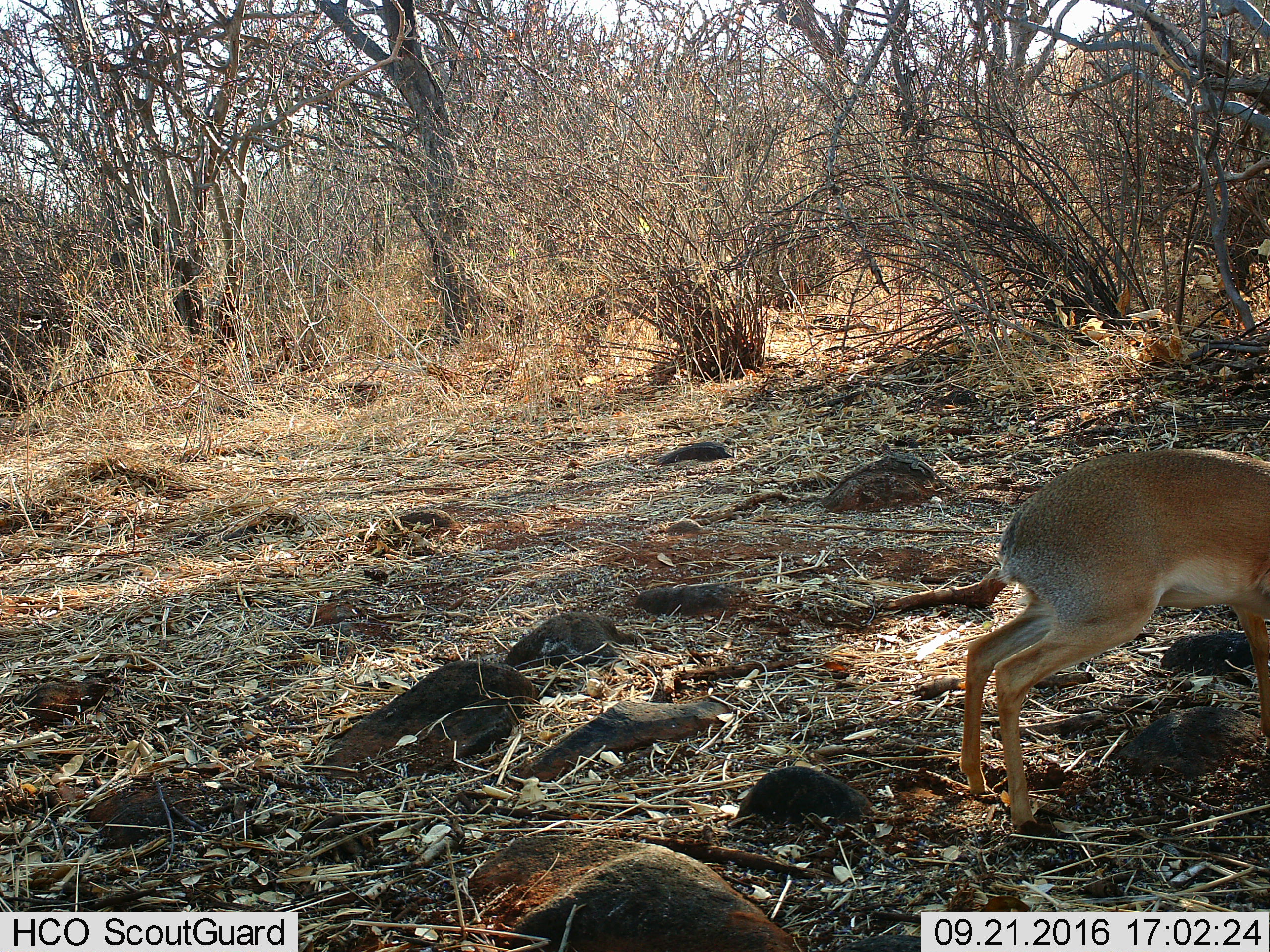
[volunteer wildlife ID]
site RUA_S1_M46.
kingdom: Animalia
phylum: Chordata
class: Mammalia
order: Artiodactyla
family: Bovidae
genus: Madoqua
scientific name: Madoqua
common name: dik-dik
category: dikdik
Dikdik (dik-dik) (Madoqua), count 1. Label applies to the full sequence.